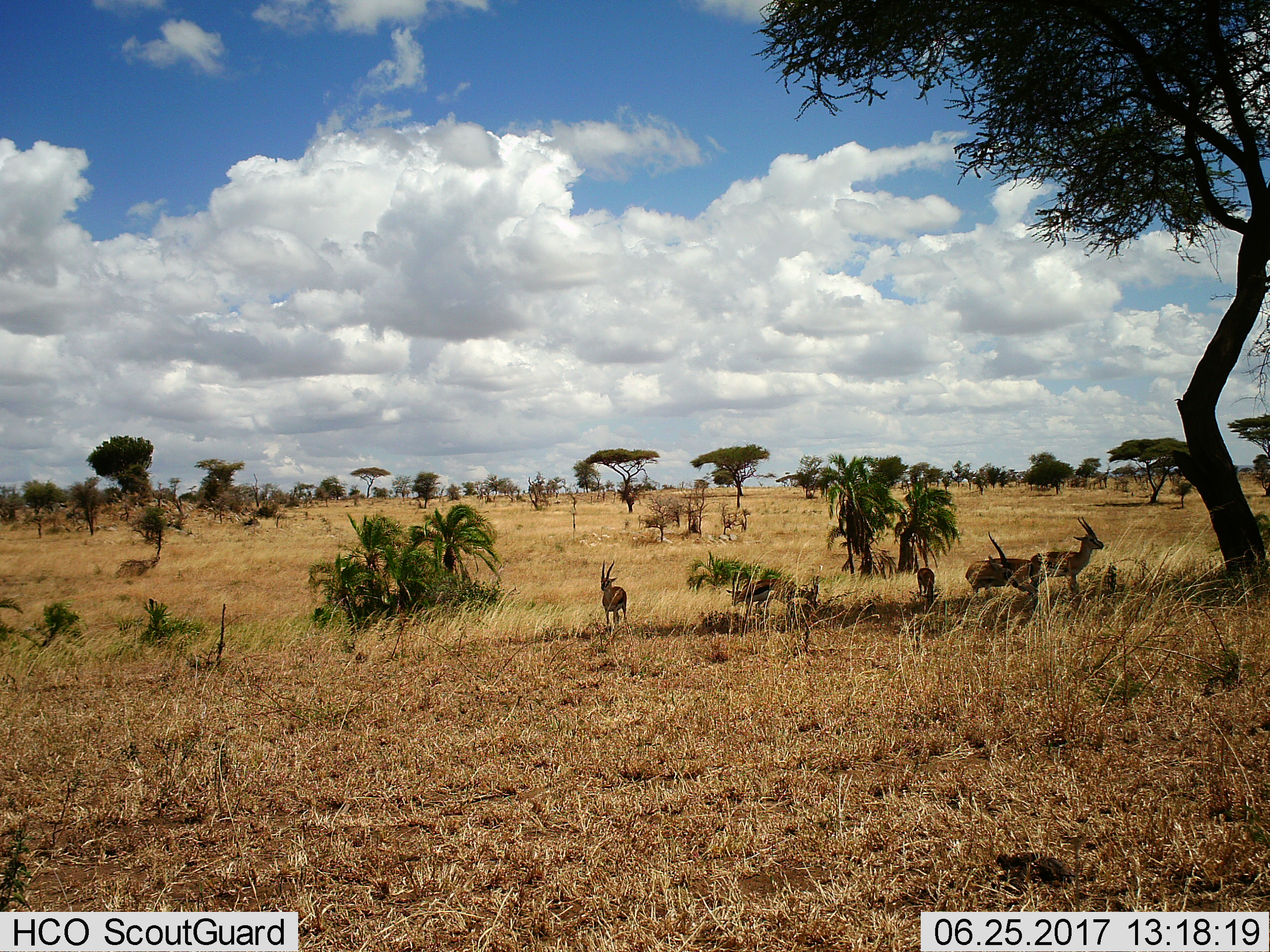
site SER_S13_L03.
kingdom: Animalia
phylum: Chordata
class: Mammalia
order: Artiodactyla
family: Bovidae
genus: Eudorcas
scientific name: Eudorcas thomsonii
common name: thomson's gazelle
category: gazellethomsons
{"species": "gazellethomsons (thomson's gazelle) (Eudorcas thomsonii)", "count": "6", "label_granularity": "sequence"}